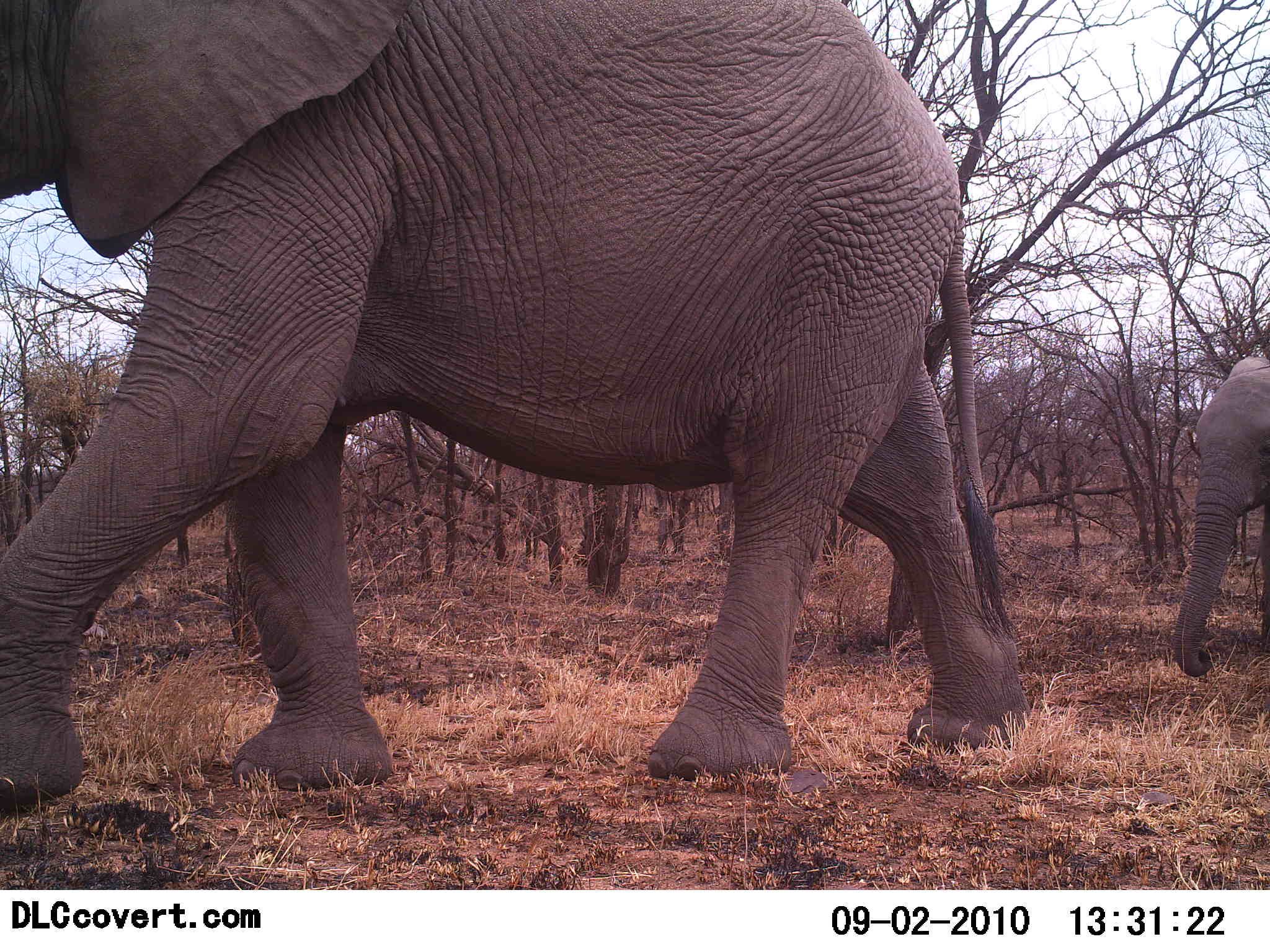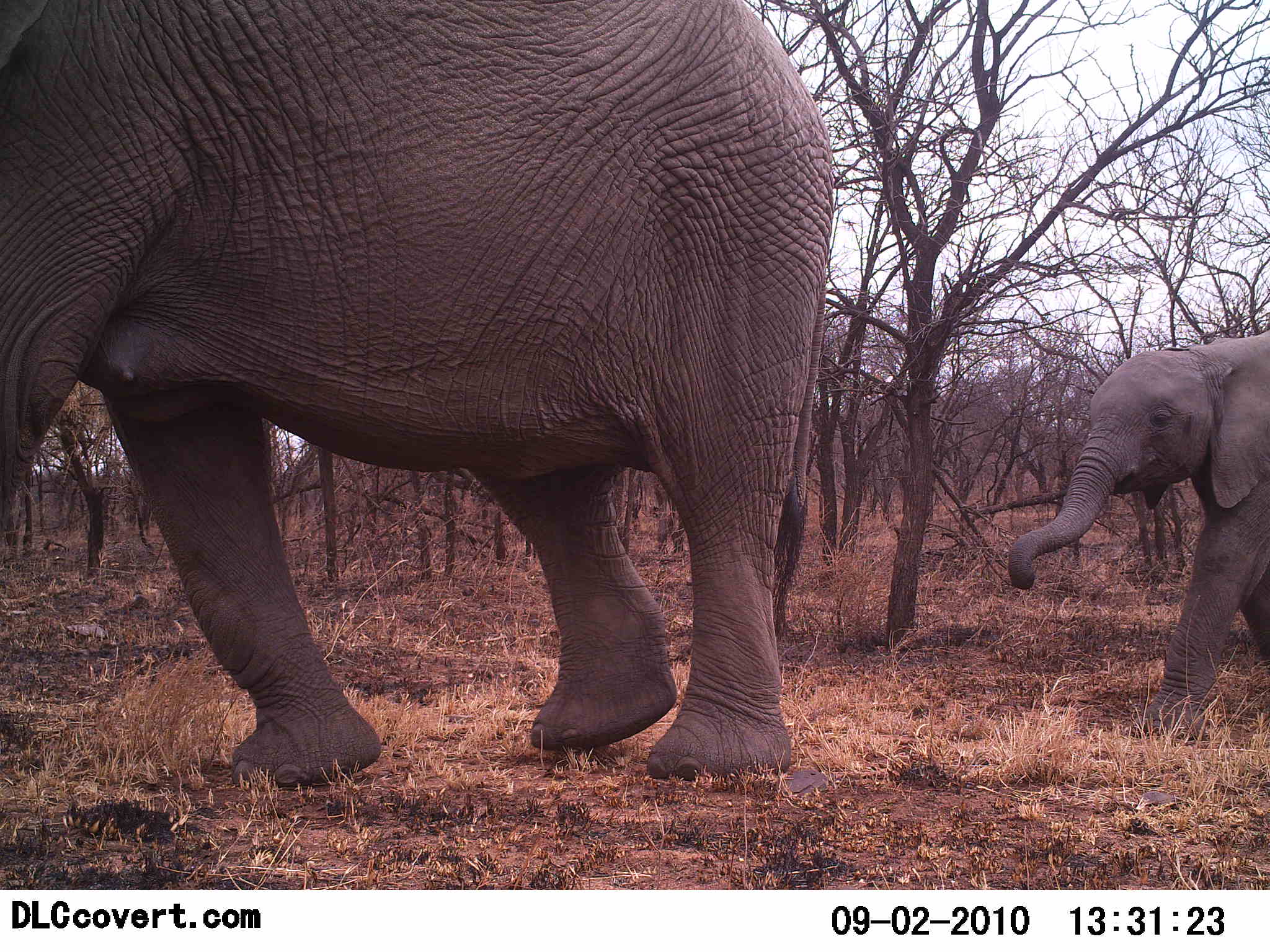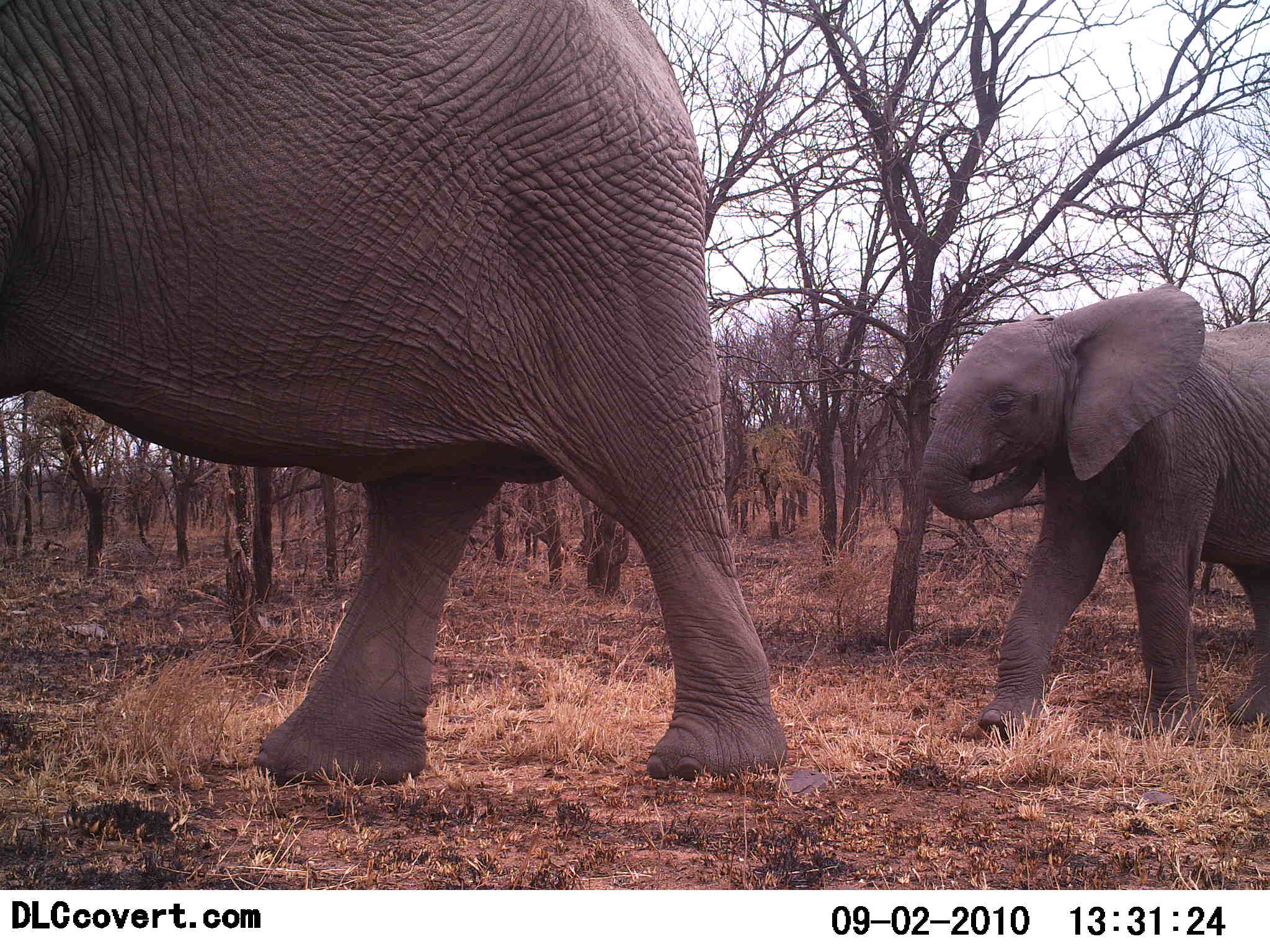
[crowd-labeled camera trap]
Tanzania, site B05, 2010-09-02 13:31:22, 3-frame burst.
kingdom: Animalia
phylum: Chordata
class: Mammalia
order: Proboscidea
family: Elephantidae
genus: Loxodonta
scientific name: Loxodonta africana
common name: african bush elephant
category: elephant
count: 2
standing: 0%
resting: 0%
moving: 100%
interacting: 0%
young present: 71%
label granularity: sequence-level